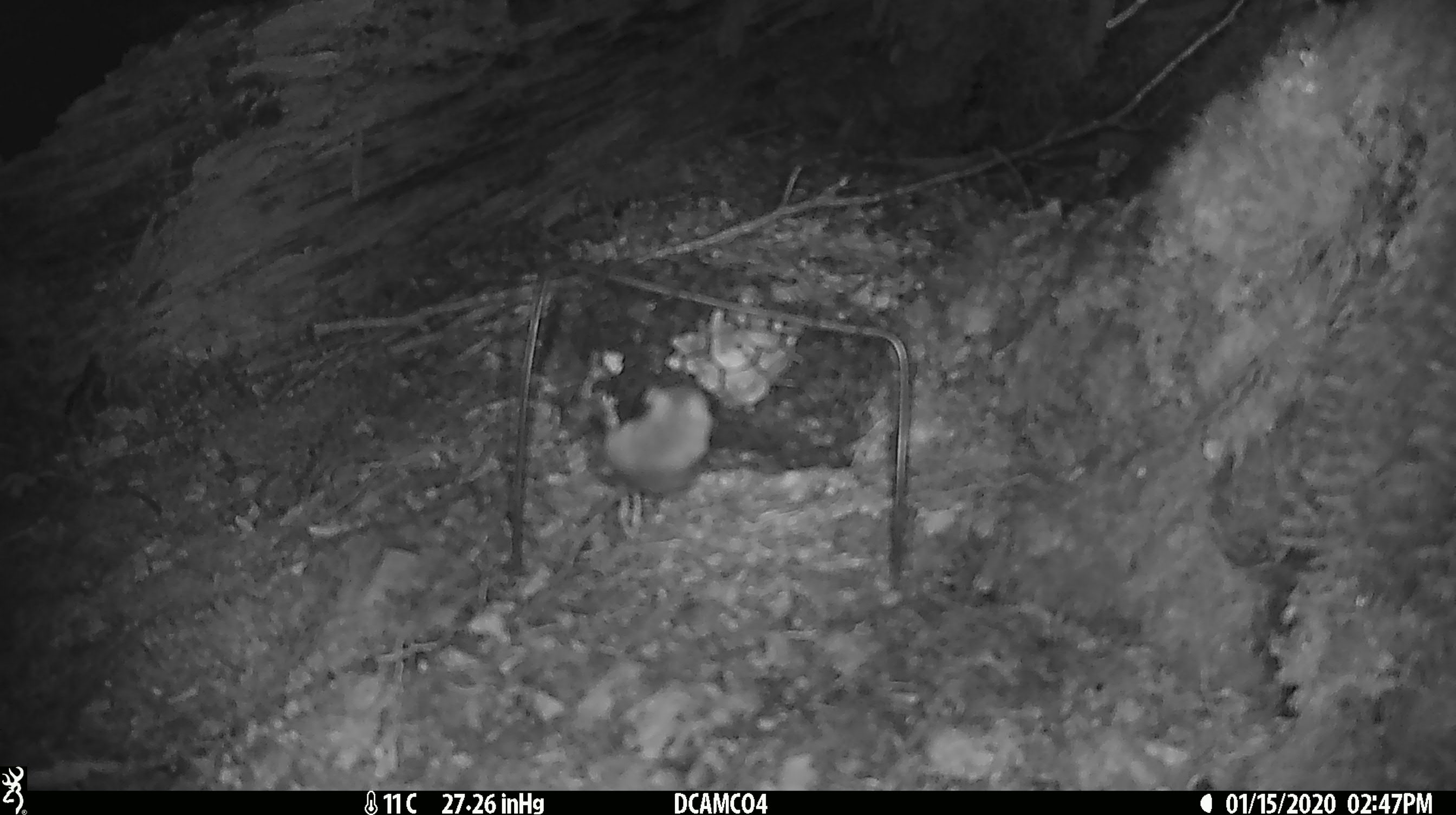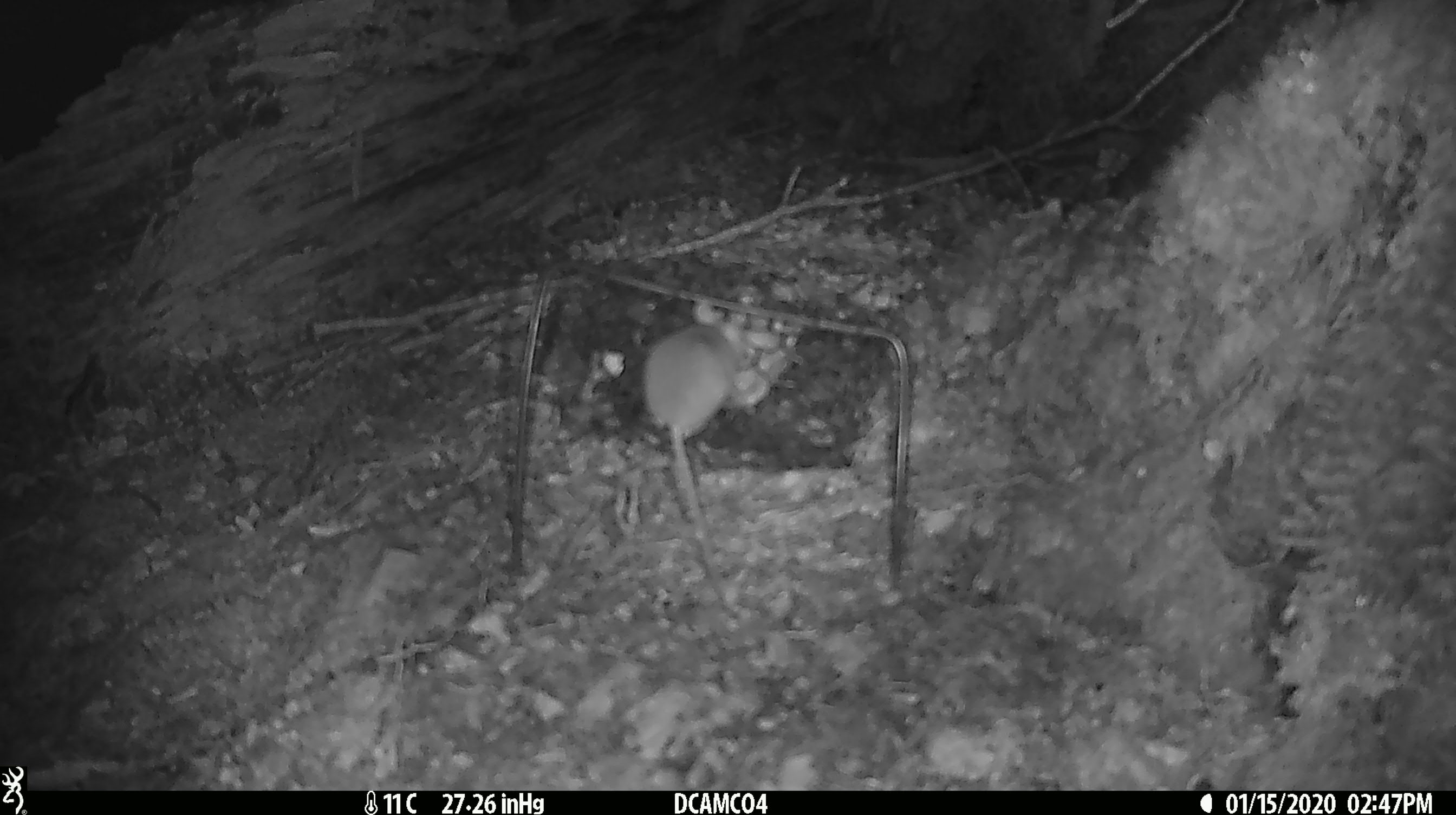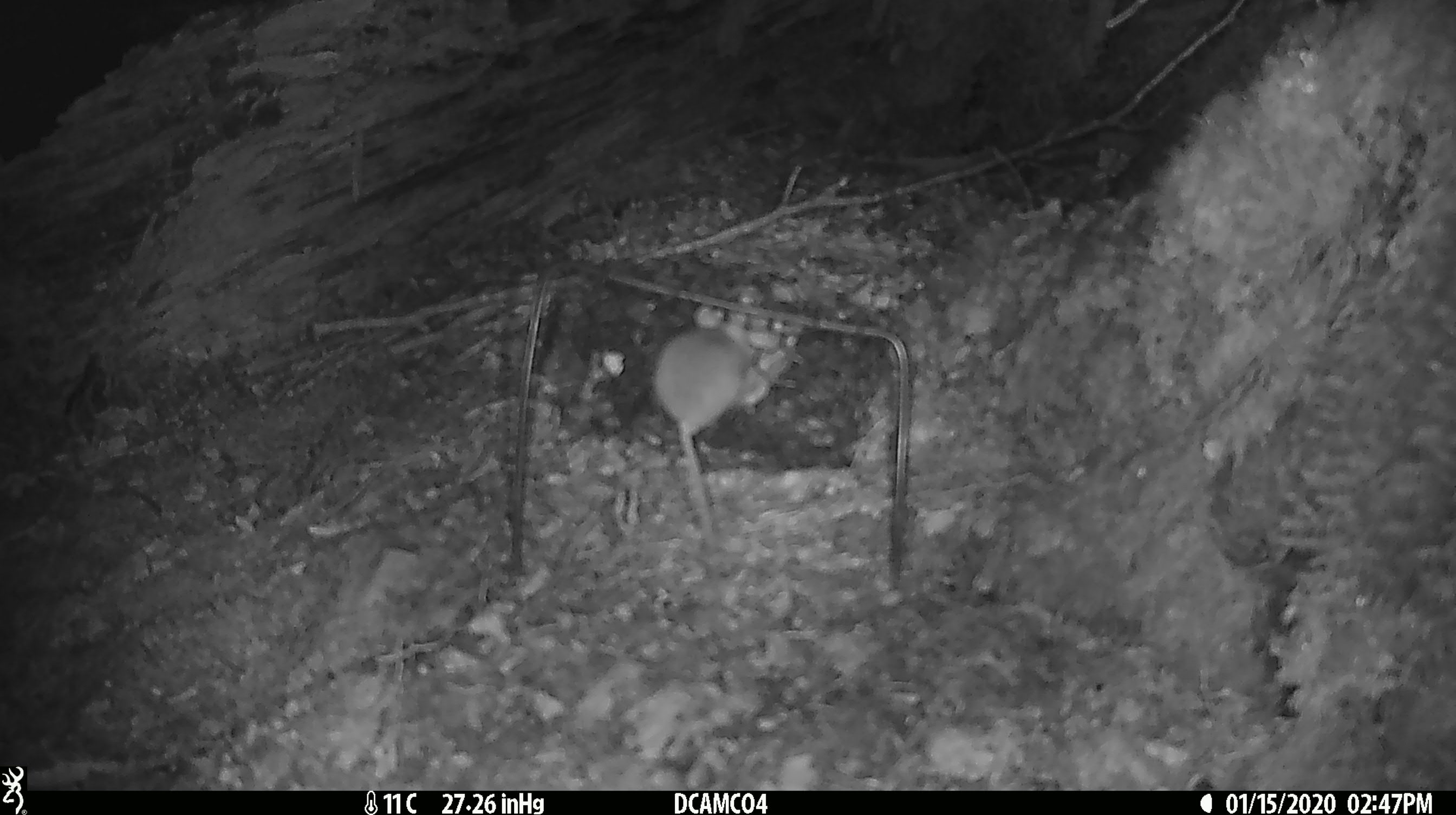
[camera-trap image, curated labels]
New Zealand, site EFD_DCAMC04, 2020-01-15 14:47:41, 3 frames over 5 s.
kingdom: Animalia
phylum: Chordata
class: Mammalia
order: Rodentia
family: Muridae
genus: Mus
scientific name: Mus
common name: mouse